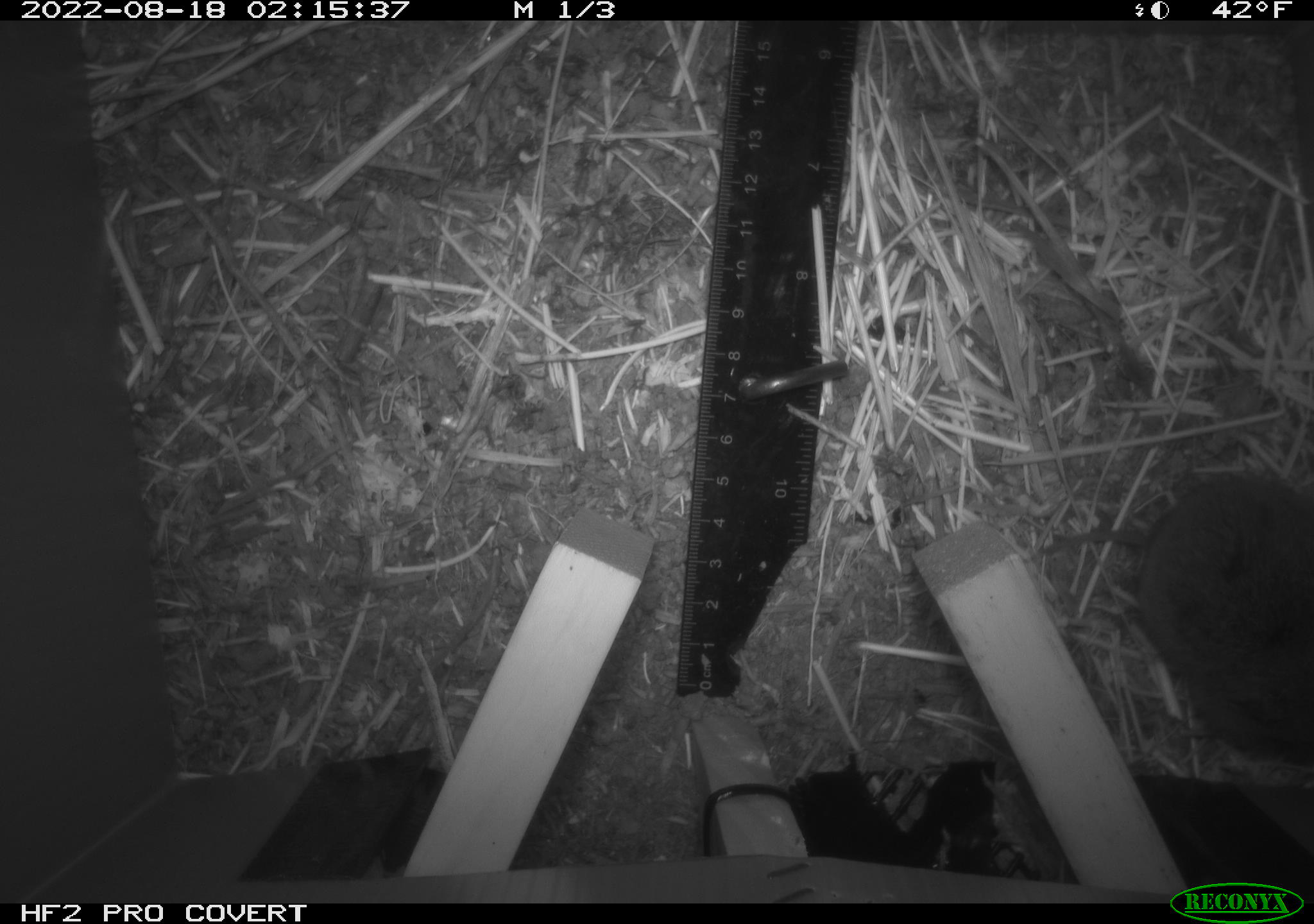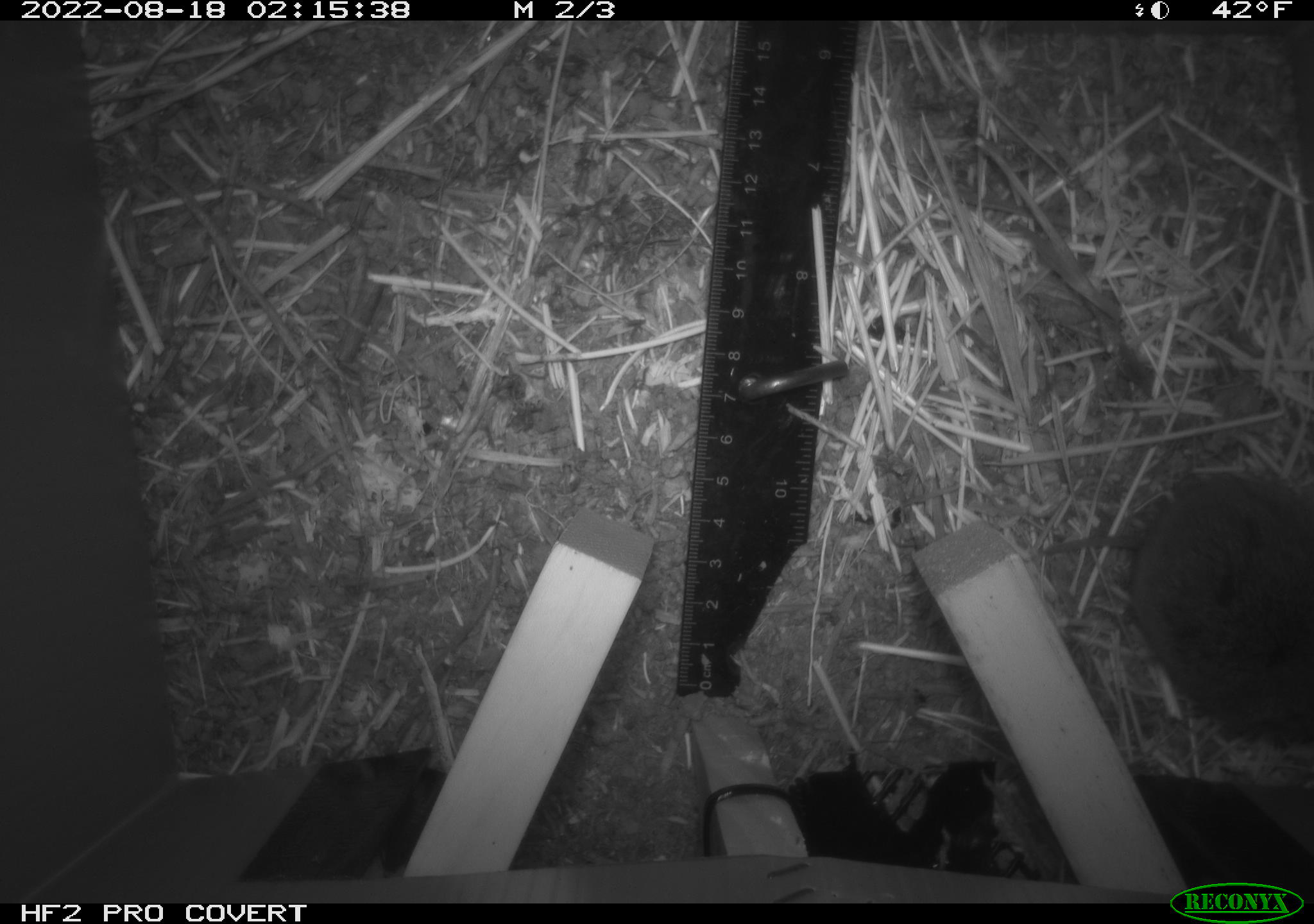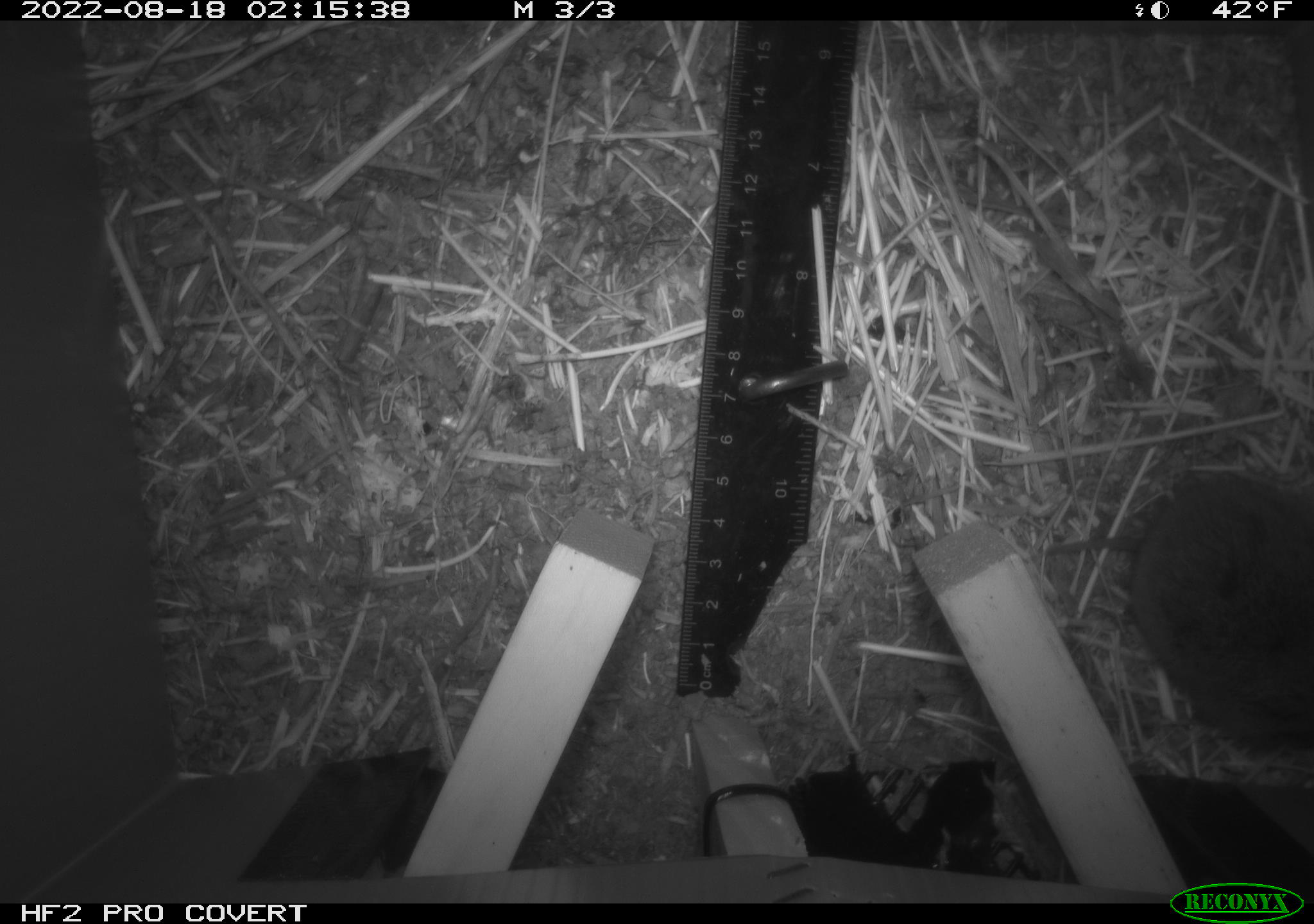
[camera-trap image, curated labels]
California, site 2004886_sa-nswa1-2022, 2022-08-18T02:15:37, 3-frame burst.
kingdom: Animalia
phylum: Chordata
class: Mammalia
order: Rodentia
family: Cricetidae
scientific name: Cricetidae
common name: hamsters, voles, lemmings, and allies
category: cricetidae family